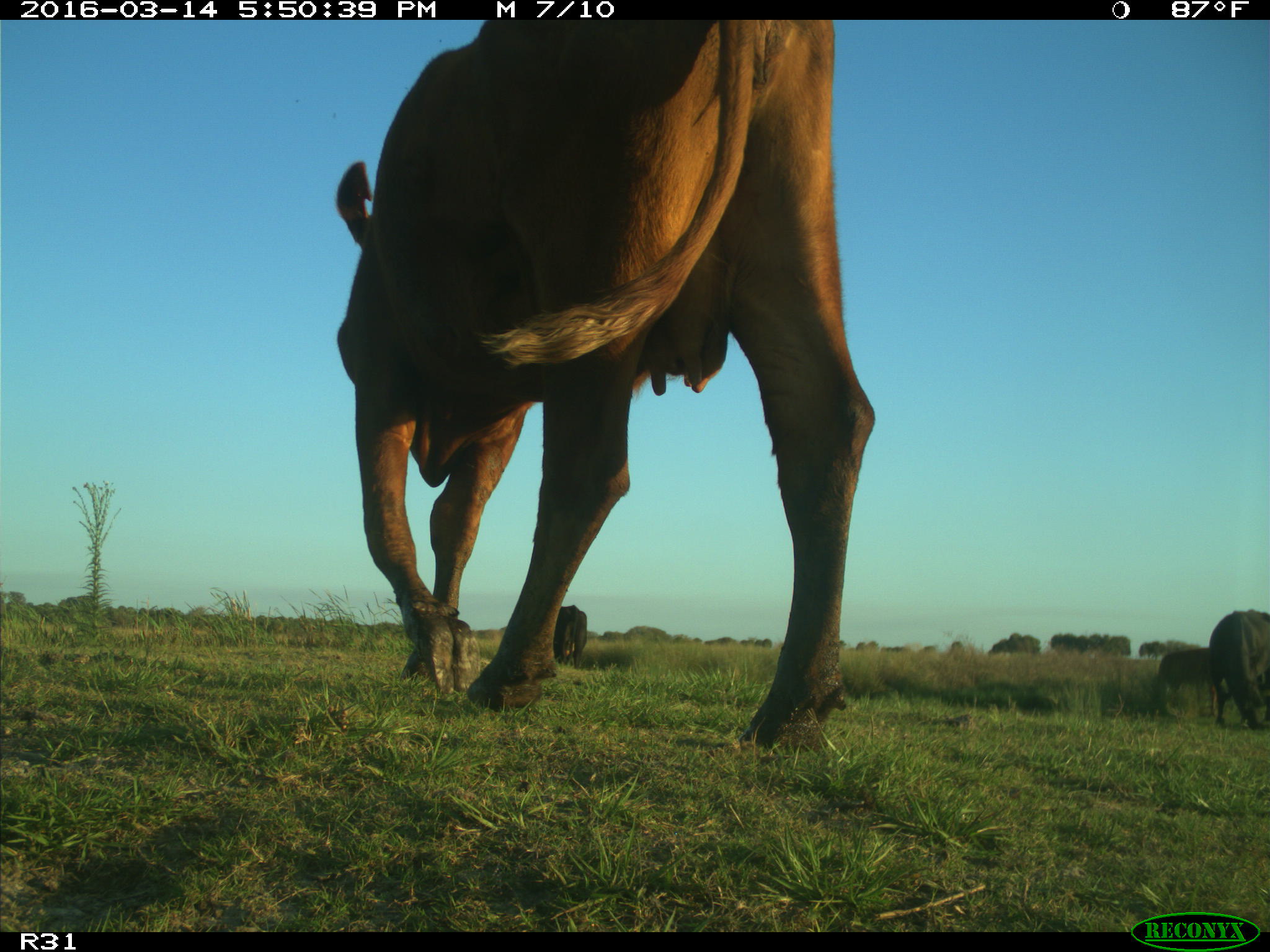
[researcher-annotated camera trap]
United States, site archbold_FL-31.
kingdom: Animalia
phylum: Chordata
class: Mammalia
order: Artiodactyla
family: Bovidae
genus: Bos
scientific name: Bos taurus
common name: domestic cow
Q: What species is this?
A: Bos taurus (domestic cow).